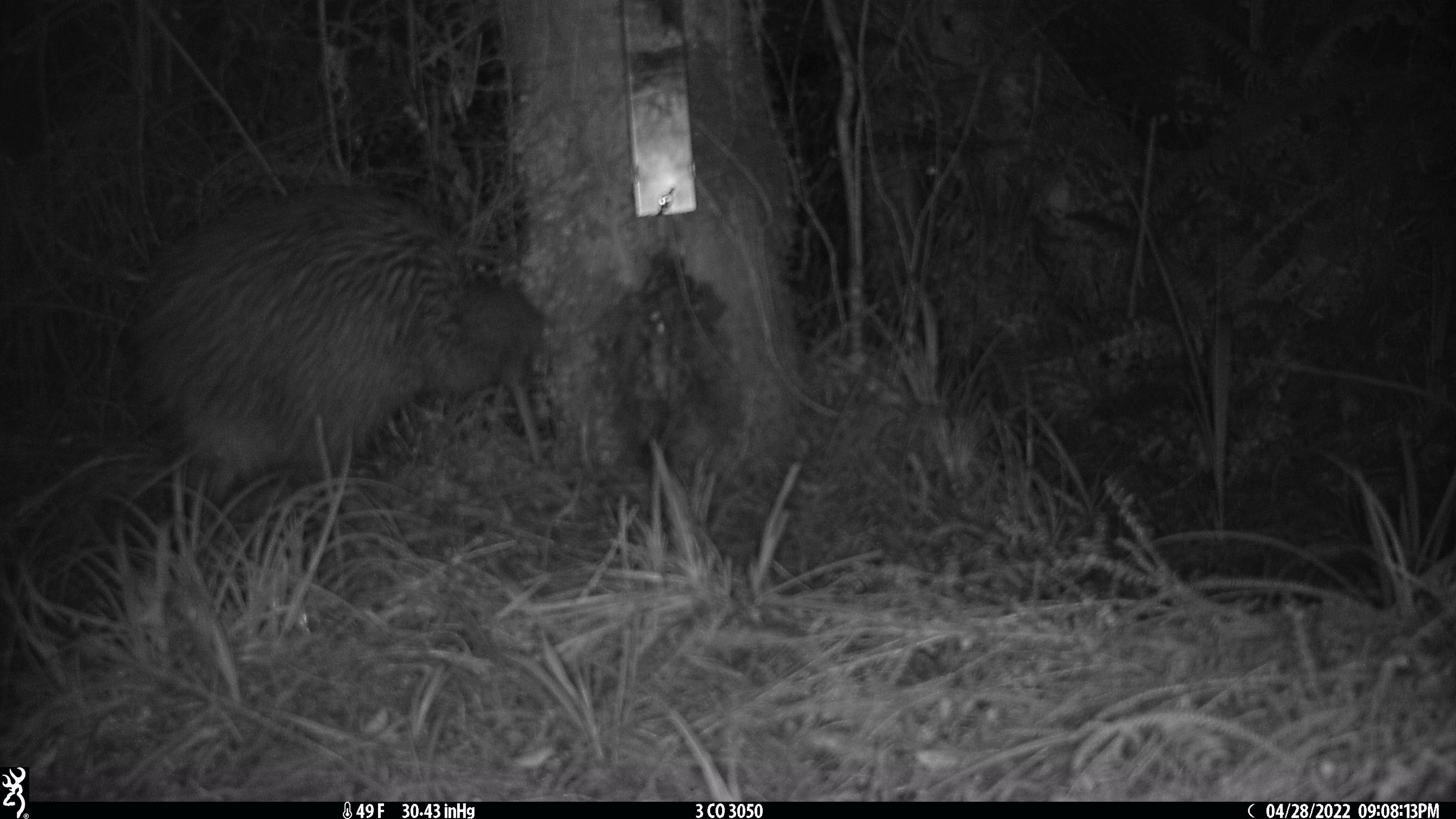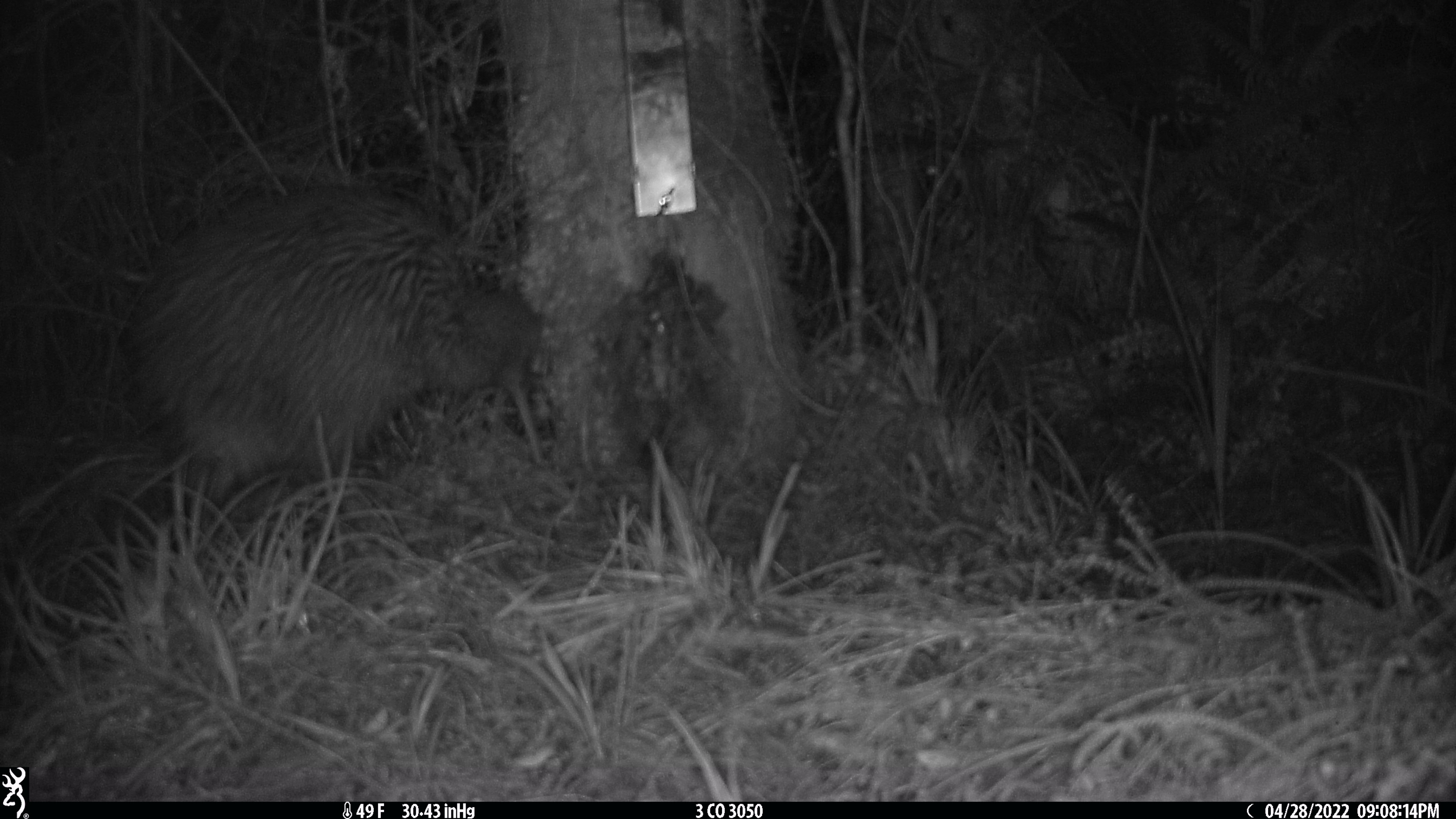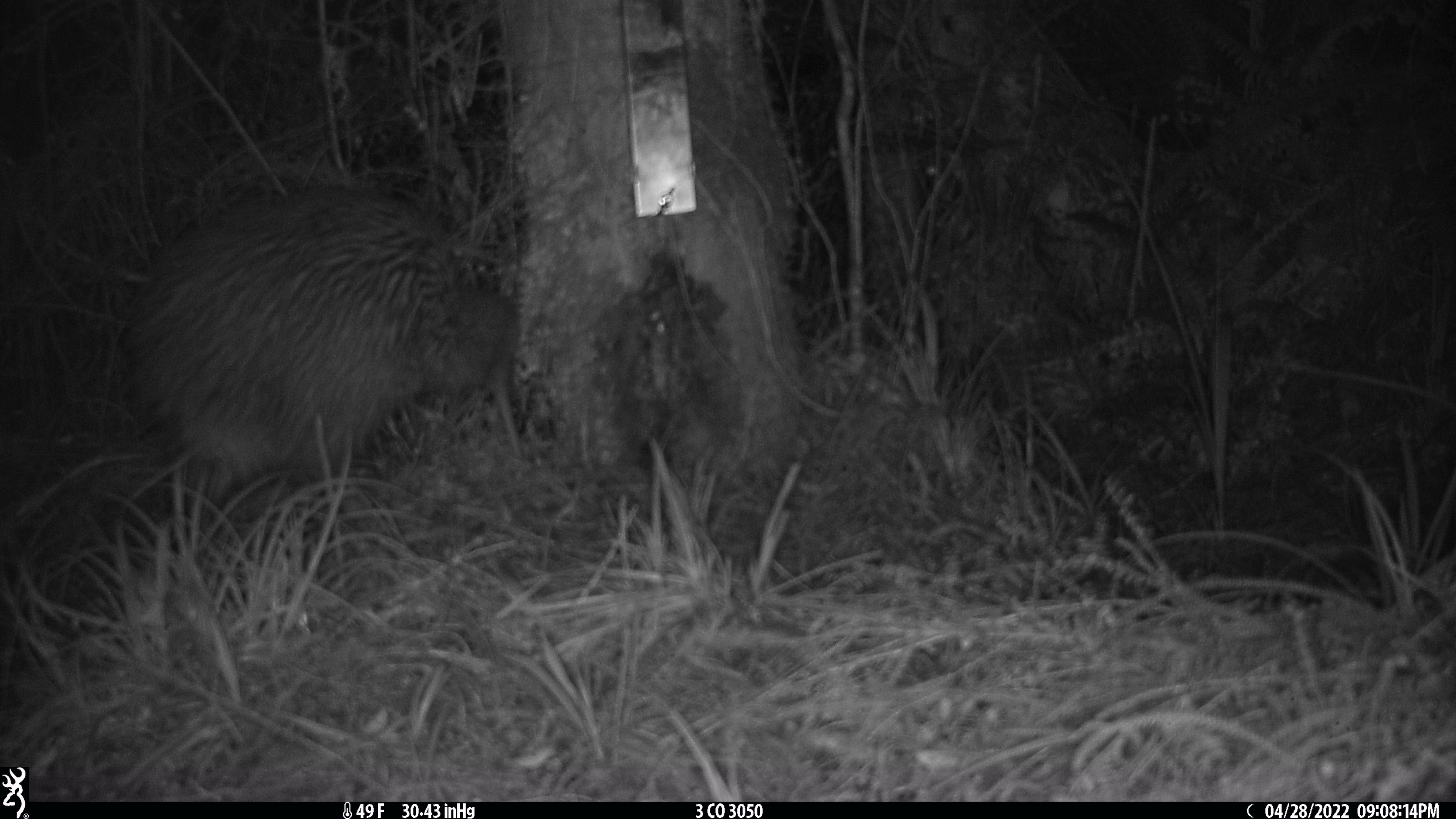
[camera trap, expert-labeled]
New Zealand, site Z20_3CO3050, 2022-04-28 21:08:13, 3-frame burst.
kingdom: Animalia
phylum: Chordata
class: Aves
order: Apterygiformes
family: Apterygidae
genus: Apteryx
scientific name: Apteryx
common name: kiwi